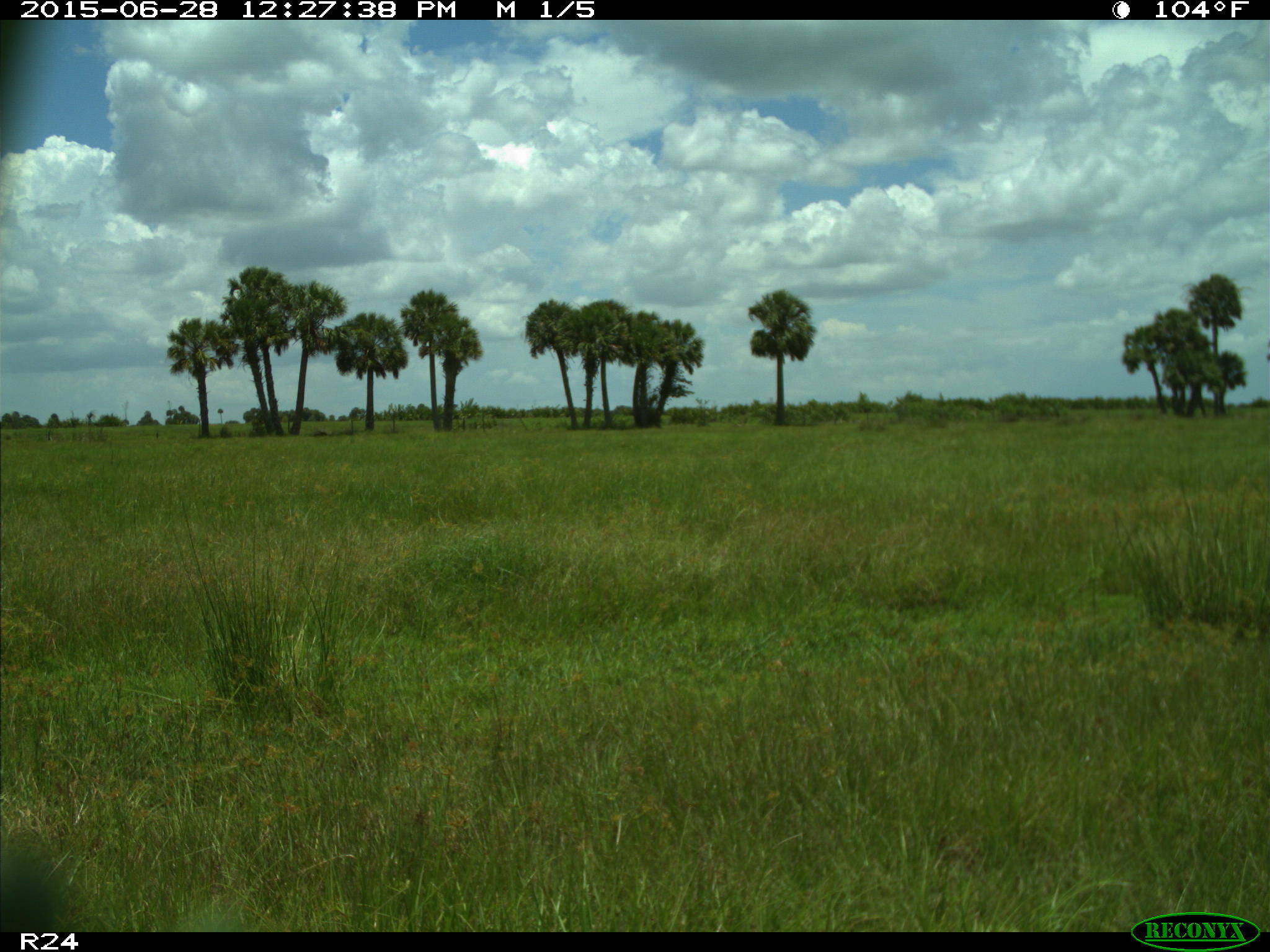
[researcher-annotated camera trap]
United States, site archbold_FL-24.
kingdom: Animalia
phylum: Chordata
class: Mammalia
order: Artiodactyla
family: Bovidae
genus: Bos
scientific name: Bos taurus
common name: domestic cow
Bos taurus (domestic cow).